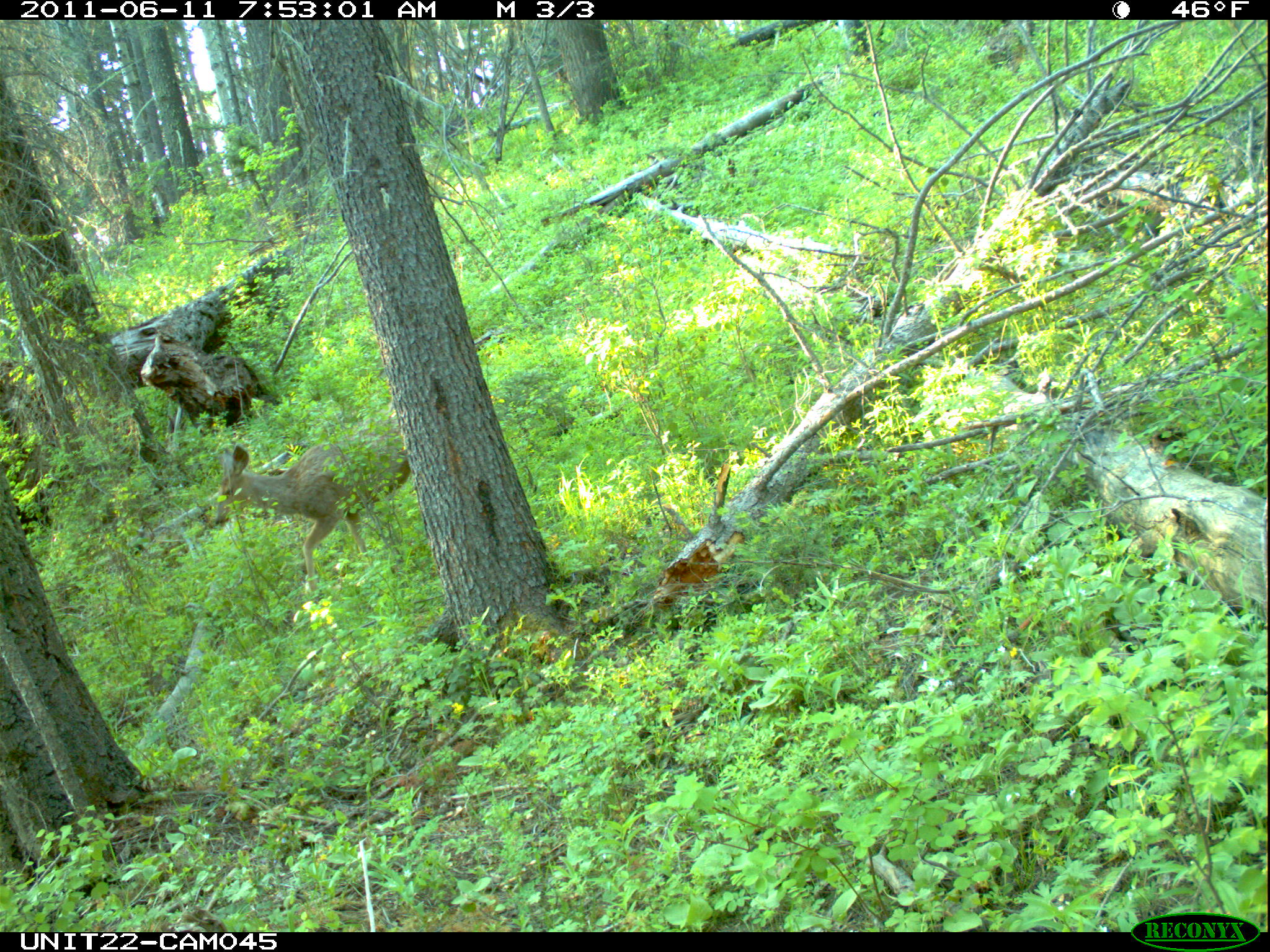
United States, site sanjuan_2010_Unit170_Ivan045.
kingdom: Animalia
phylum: Chordata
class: Mammalia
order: Artiodactyla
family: Cervidae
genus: Odocoileus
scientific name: Odocoileus hemionus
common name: mule deer